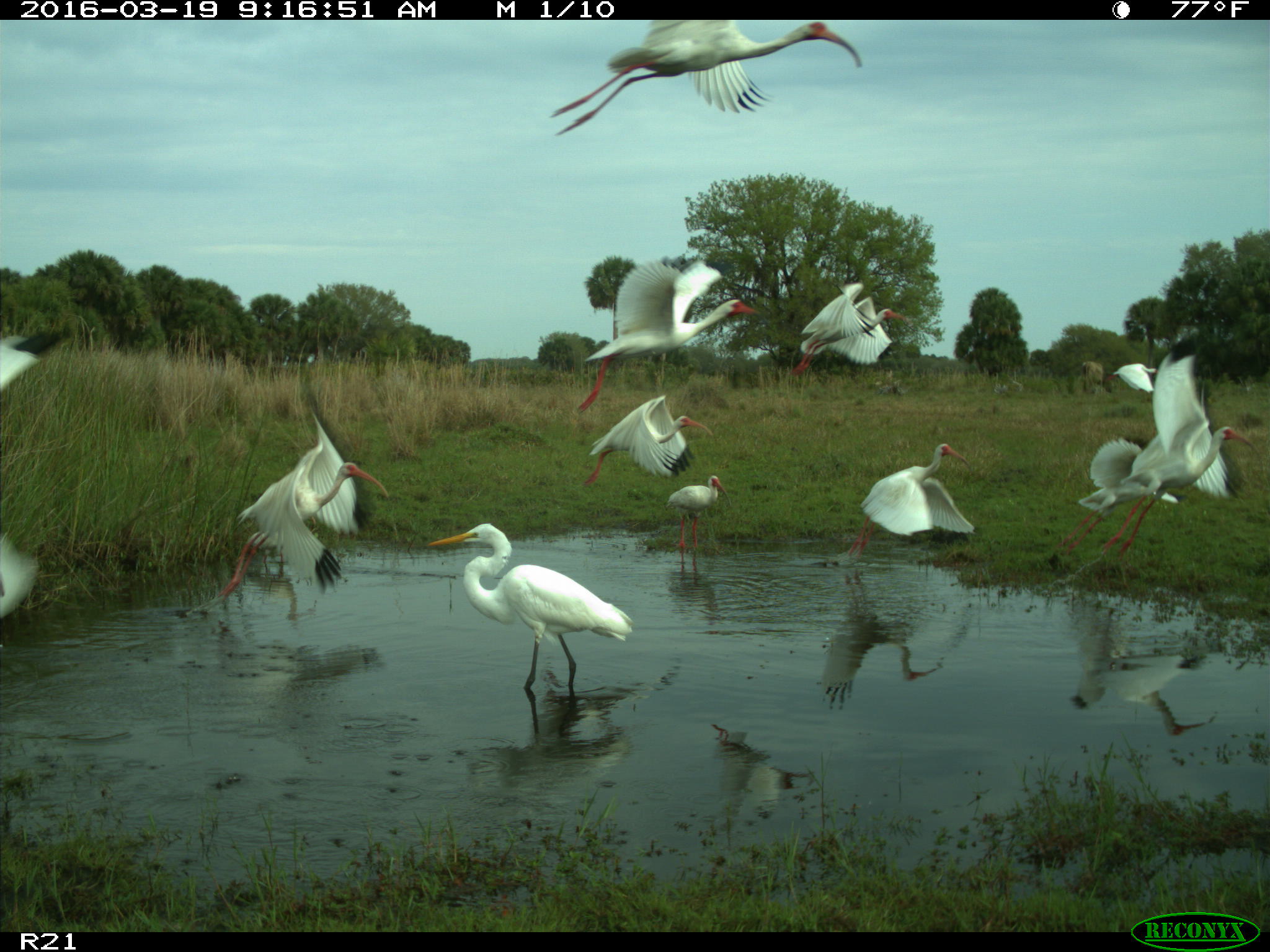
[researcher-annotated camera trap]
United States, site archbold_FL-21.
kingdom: Animalia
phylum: Chordata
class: Aves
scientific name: Aves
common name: birds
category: unidentified bird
Unidentified bird (birds) (Aves).